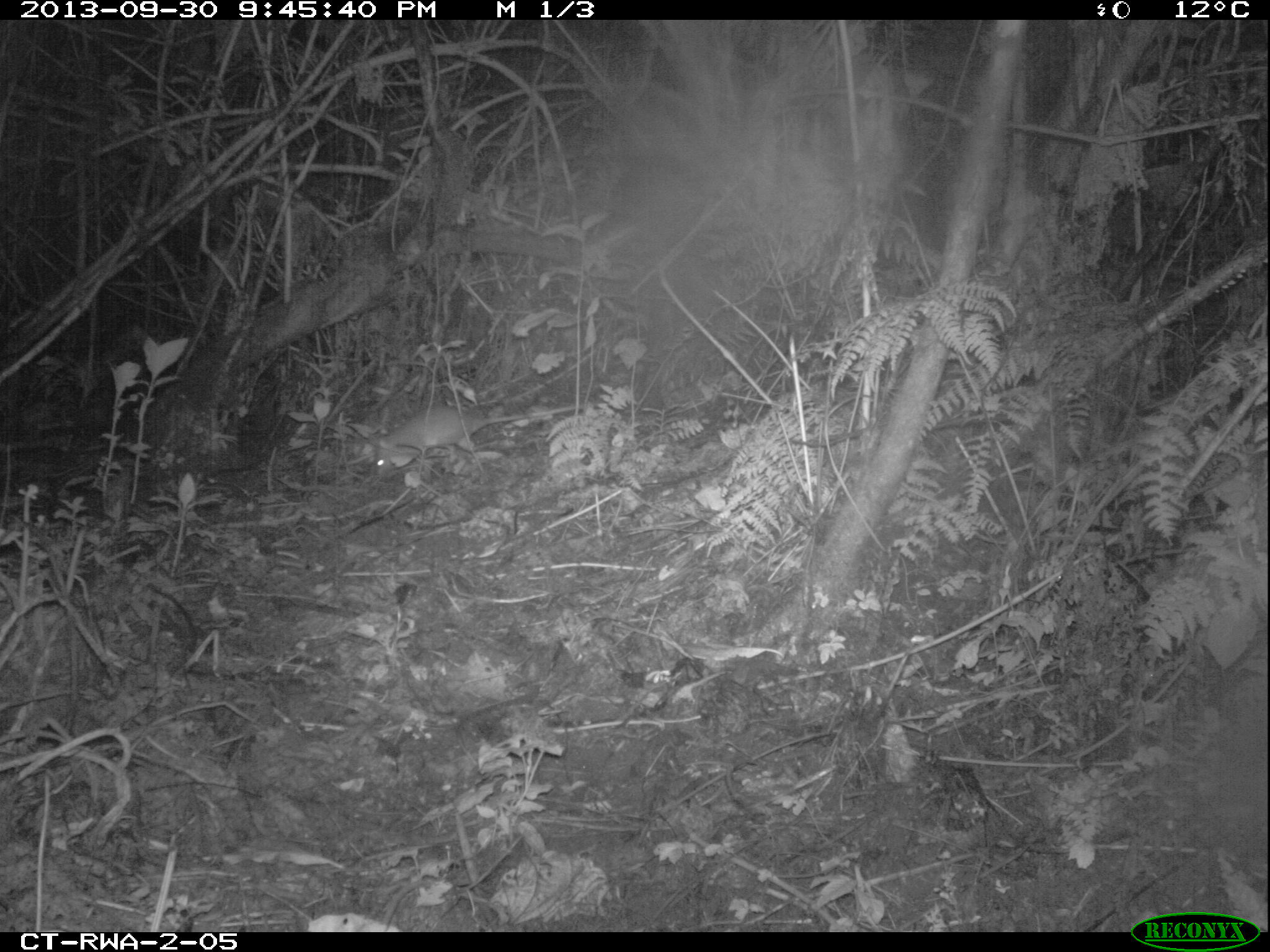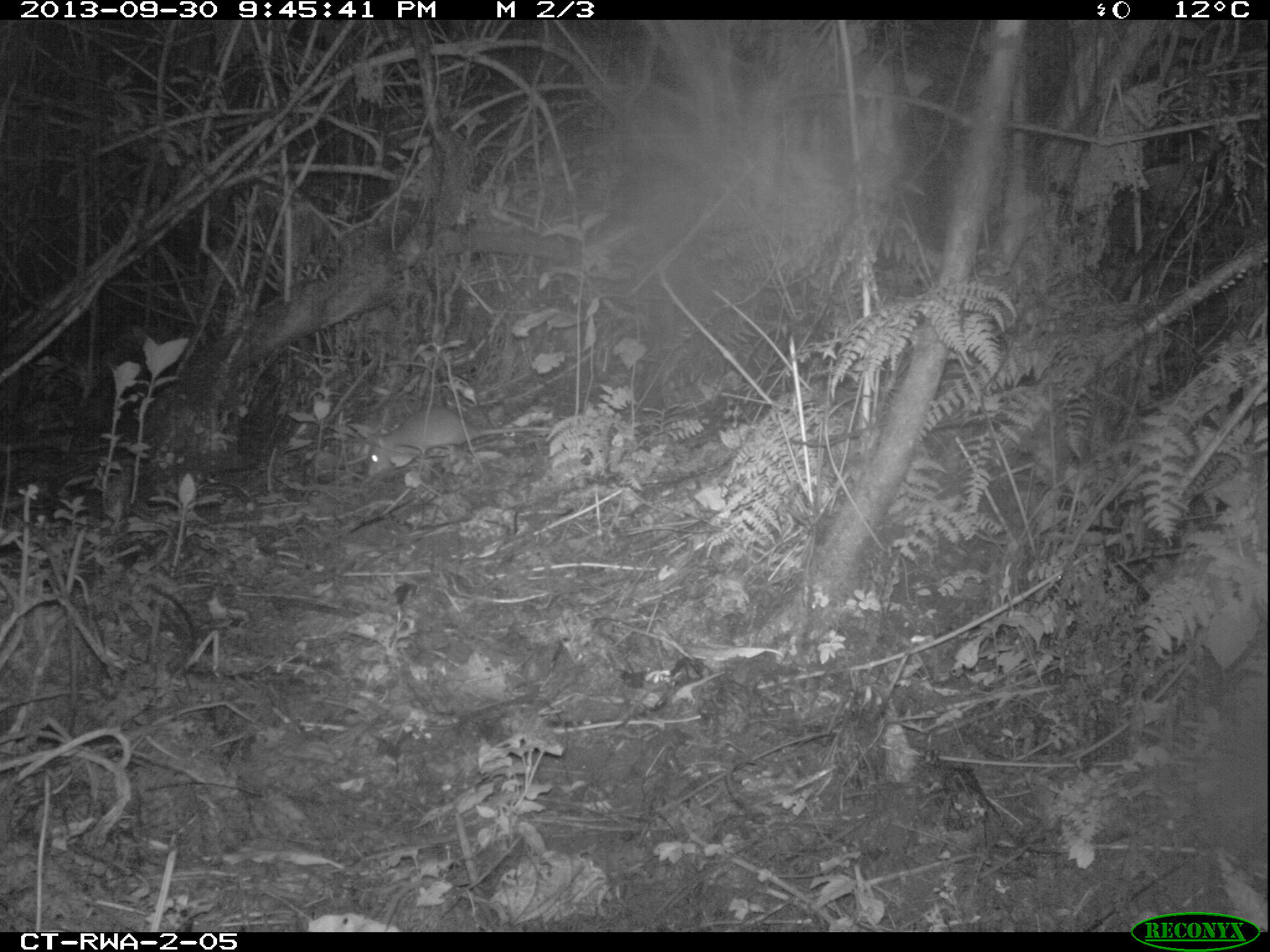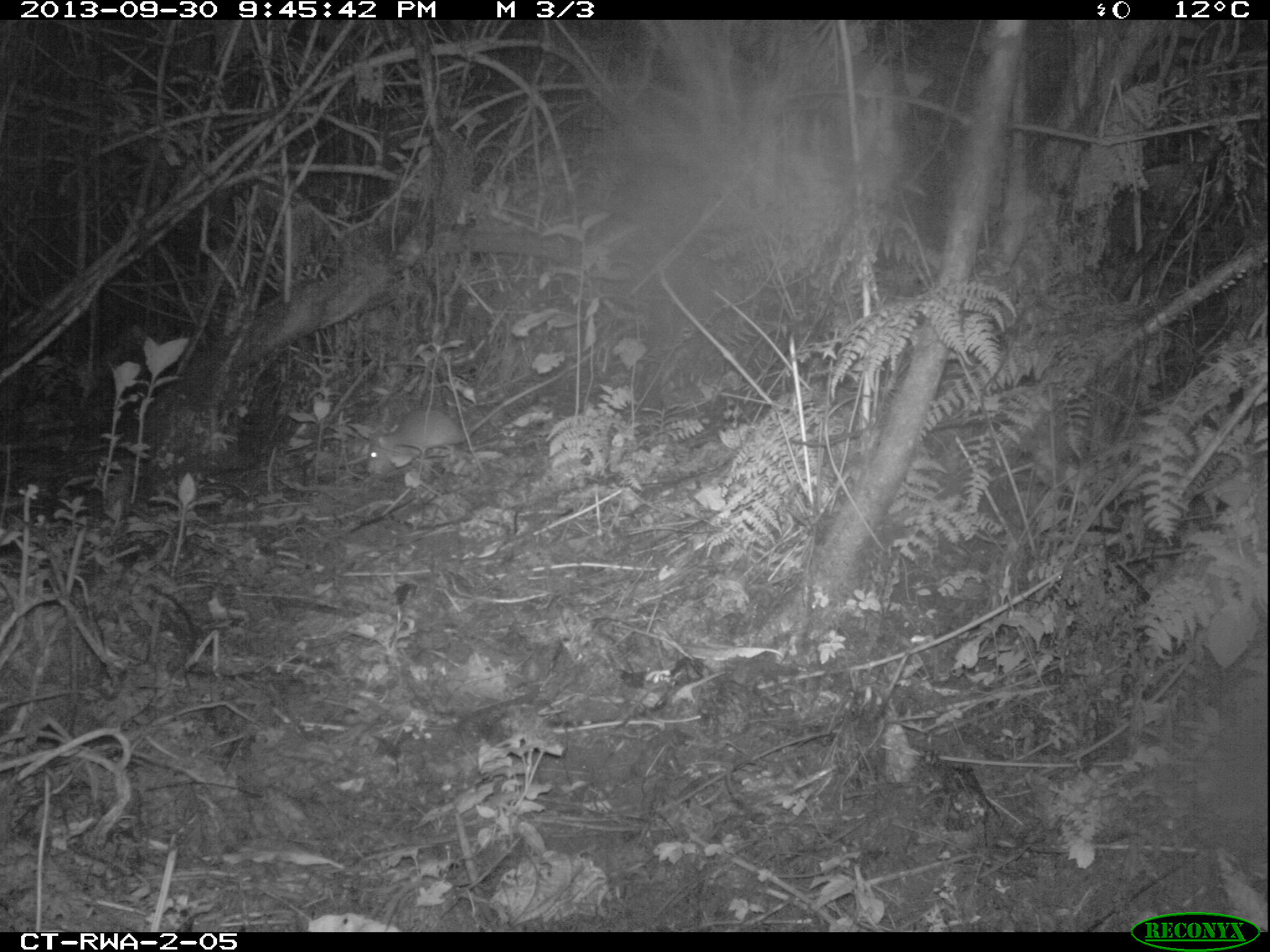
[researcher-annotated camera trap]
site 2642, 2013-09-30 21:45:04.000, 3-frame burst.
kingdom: Animalia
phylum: Chordata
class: Mammalia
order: Rodentia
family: Nesomyidae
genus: Cricetomys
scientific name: Cricetomys gambianus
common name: african giant pouched rat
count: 1